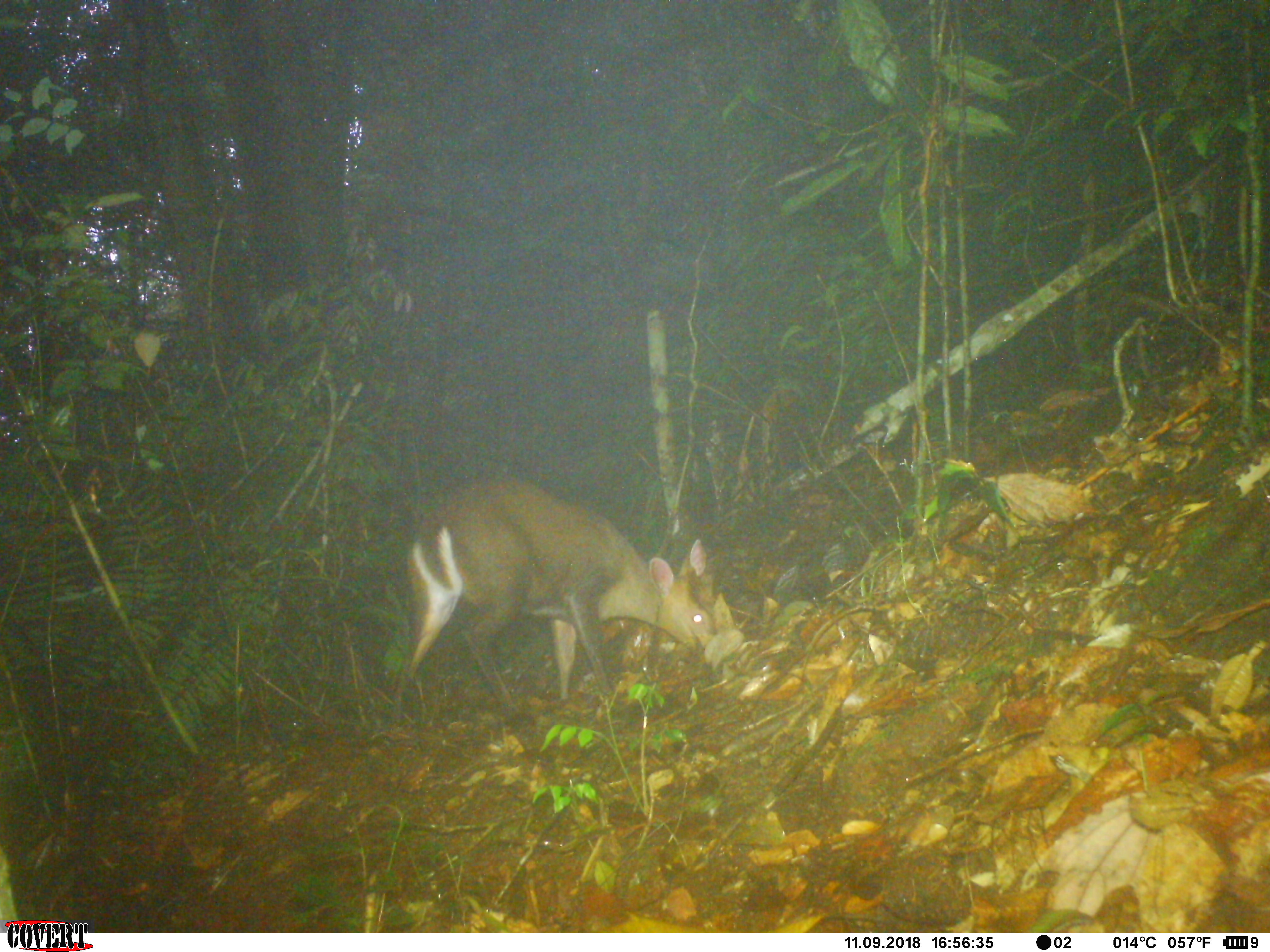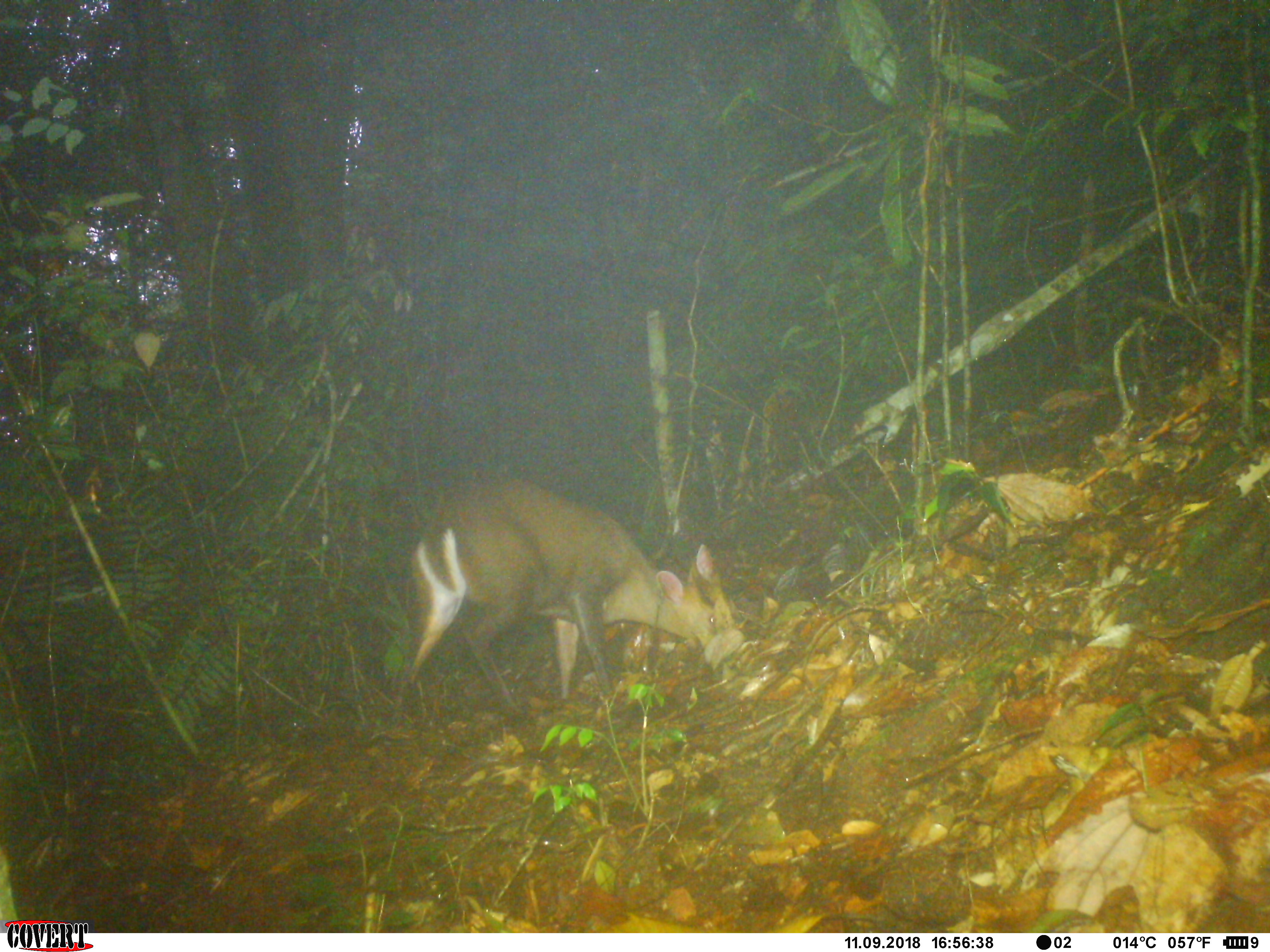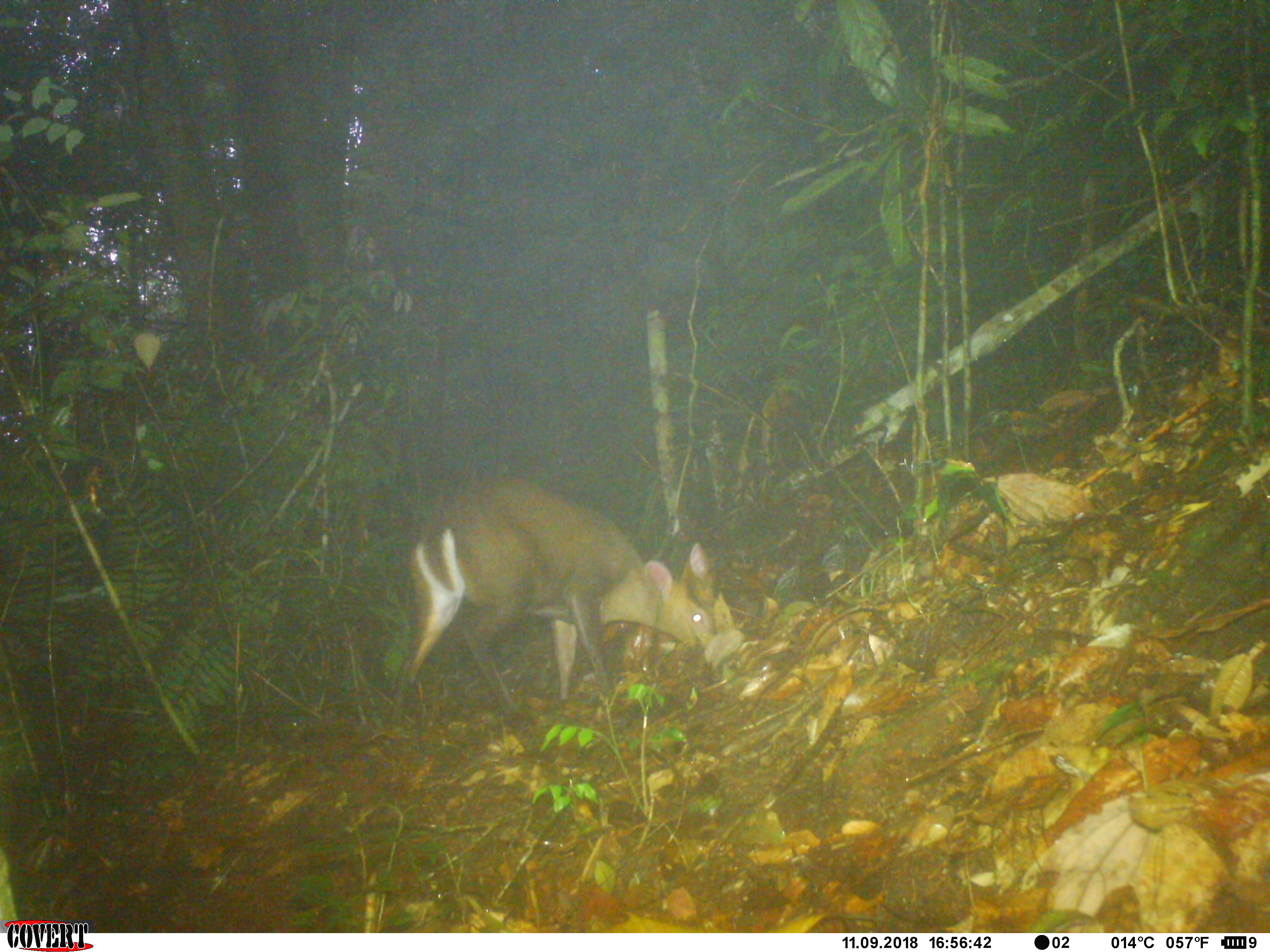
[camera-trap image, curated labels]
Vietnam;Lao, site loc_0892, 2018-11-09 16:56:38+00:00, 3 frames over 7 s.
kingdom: Animalia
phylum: Chordata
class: Mammalia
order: Artiodactyla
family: Cervidae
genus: Muntiacus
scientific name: Muntiacus rooseveltorum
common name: roosevelt's muntjac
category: roosevelts muntjac group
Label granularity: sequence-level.